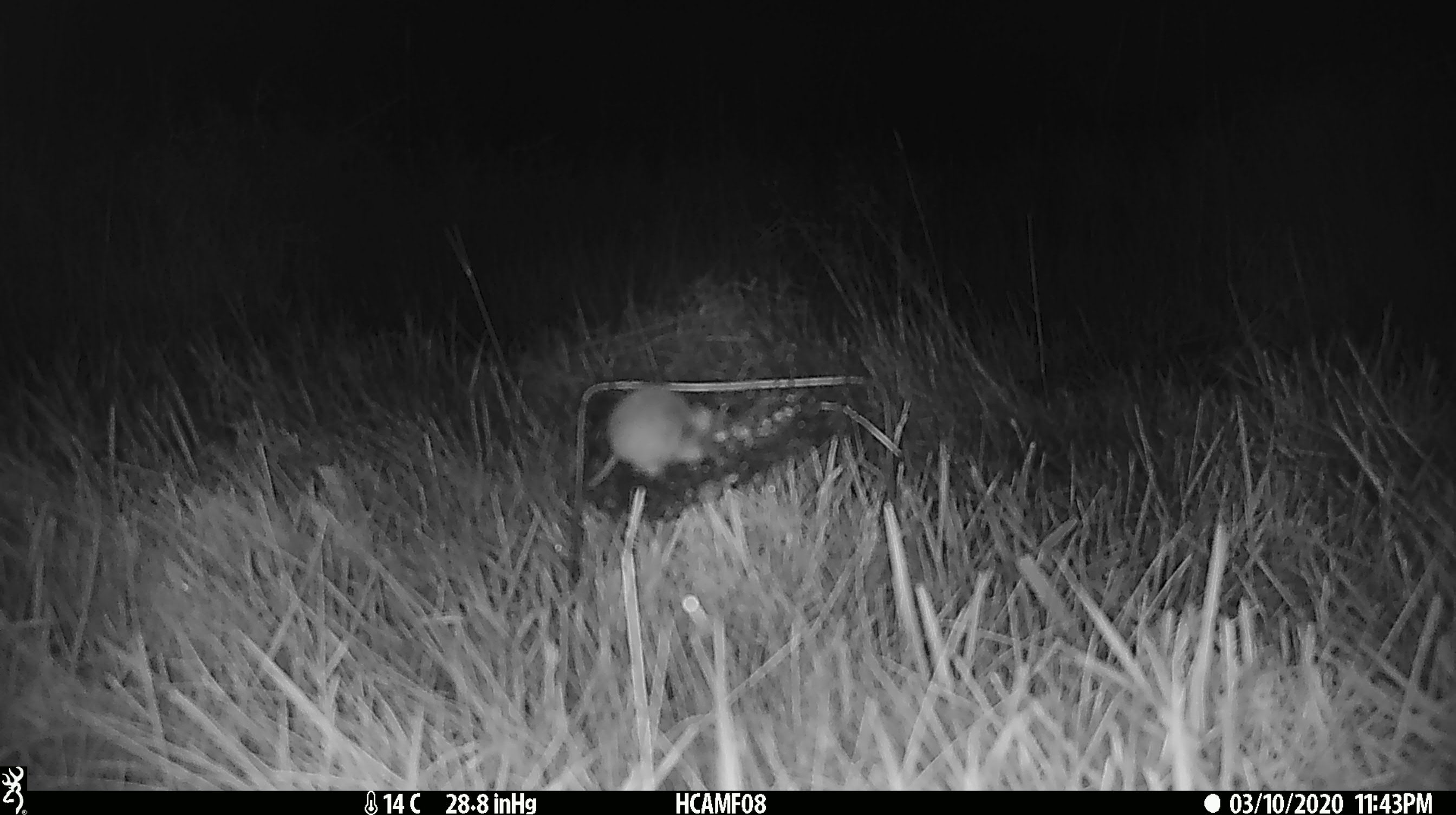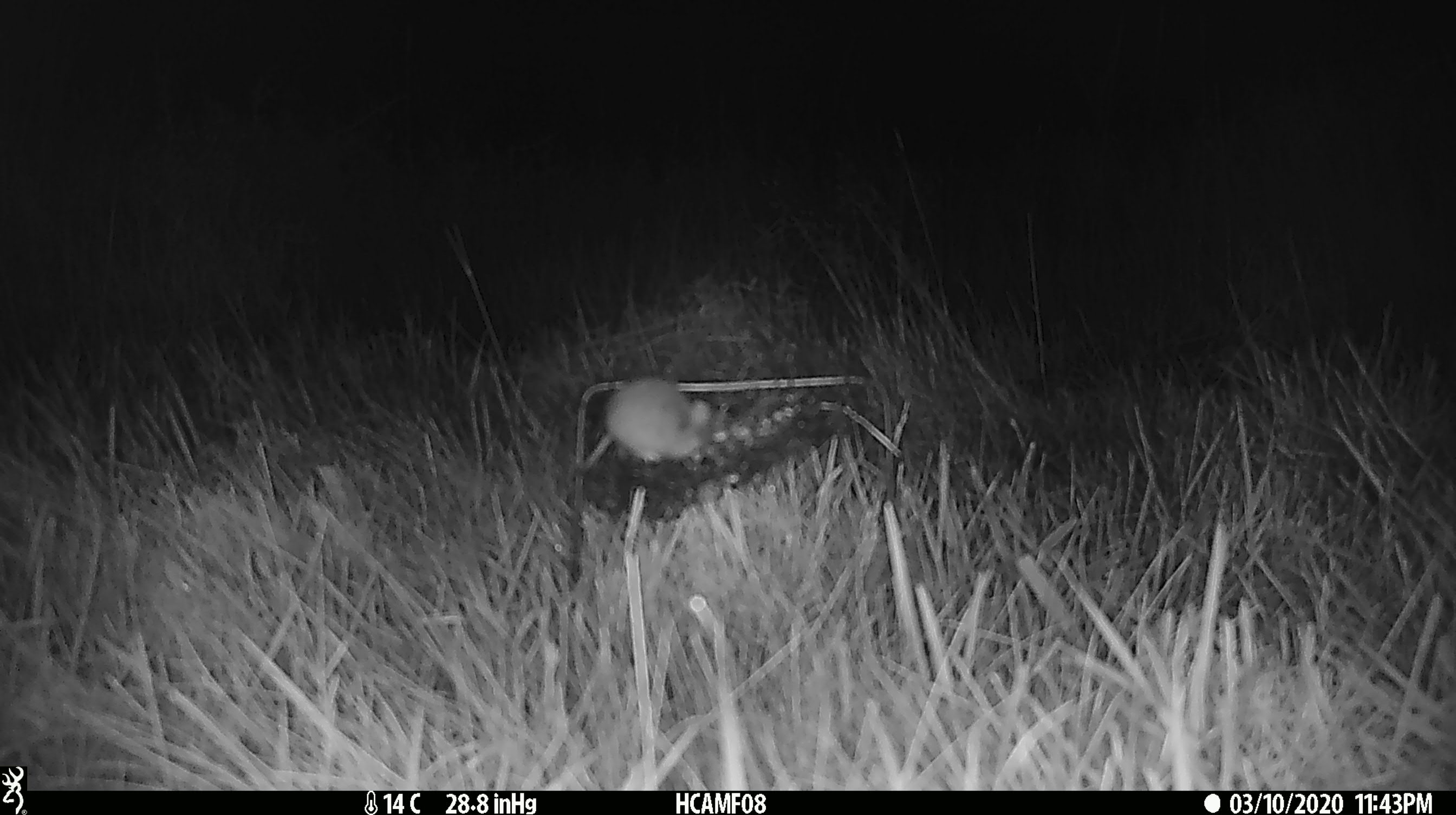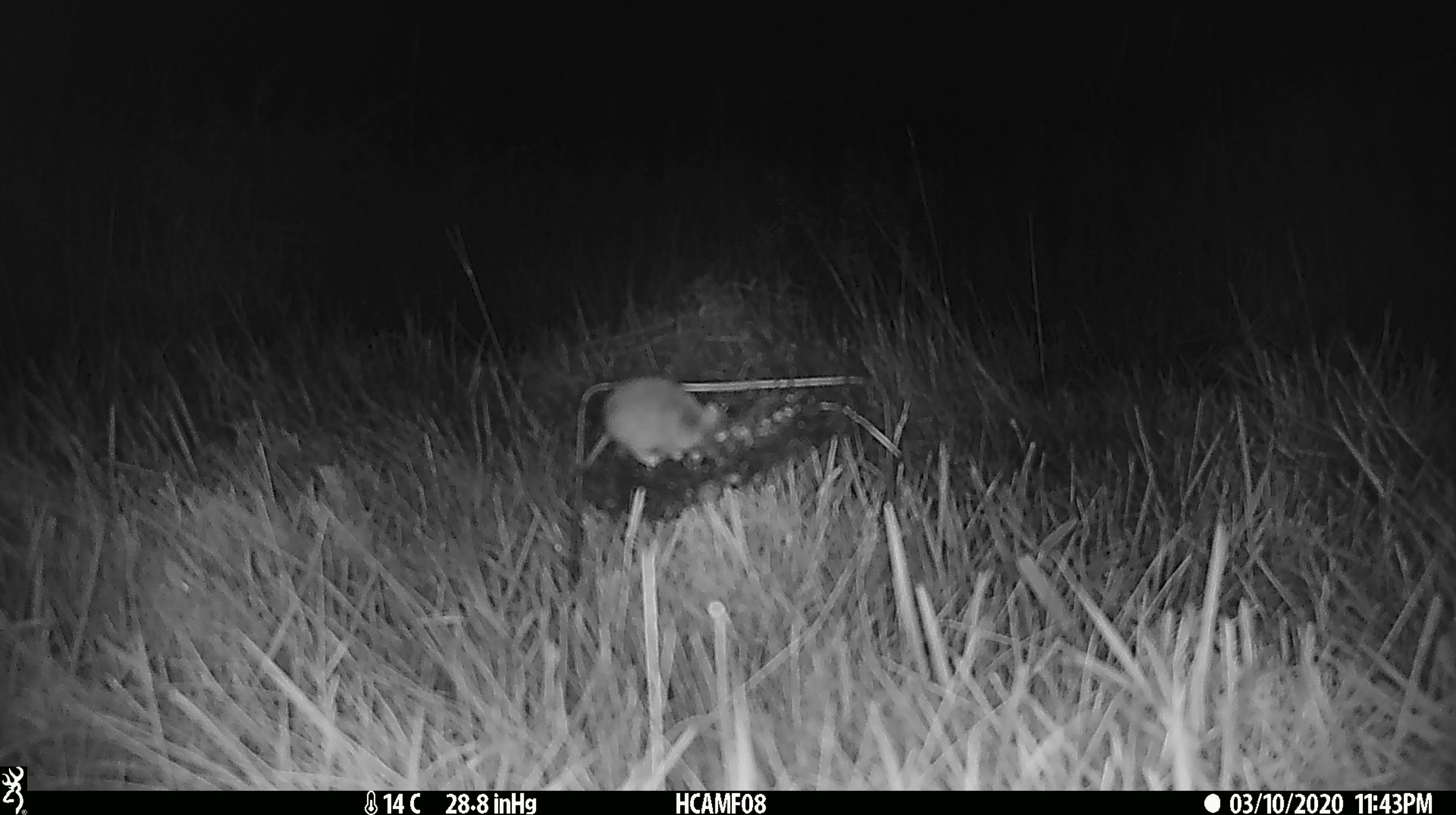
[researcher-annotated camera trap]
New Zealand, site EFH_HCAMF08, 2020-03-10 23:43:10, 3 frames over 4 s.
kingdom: Animalia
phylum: Chordata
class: Mammalia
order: Rodentia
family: Muridae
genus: Mus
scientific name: Mus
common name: mouse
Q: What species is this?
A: Mouse (Mus).